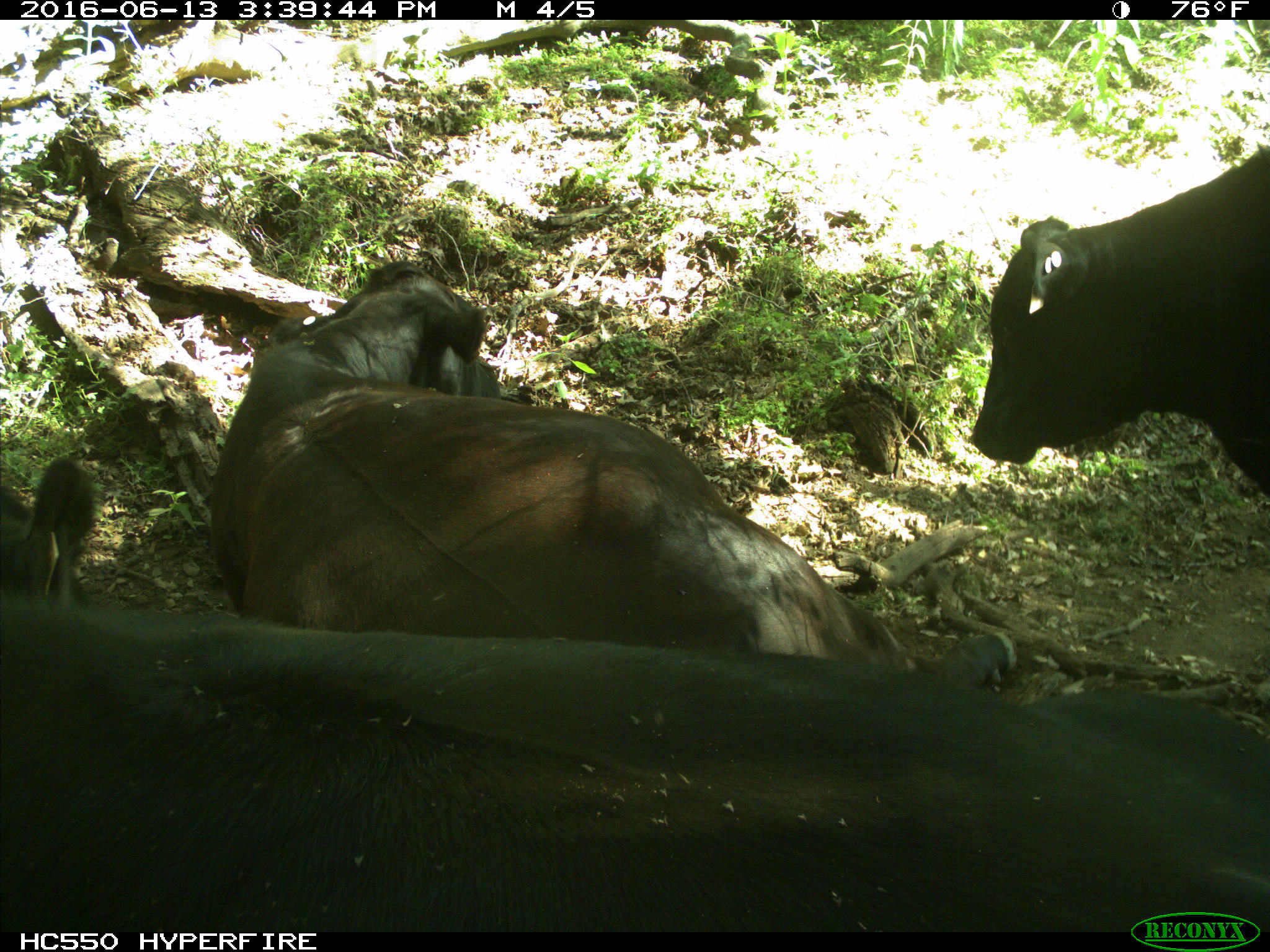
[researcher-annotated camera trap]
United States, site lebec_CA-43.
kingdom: Animalia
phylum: Chordata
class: Mammalia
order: Artiodactyla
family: Bovidae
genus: Bos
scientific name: Bos taurus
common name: domestic cow